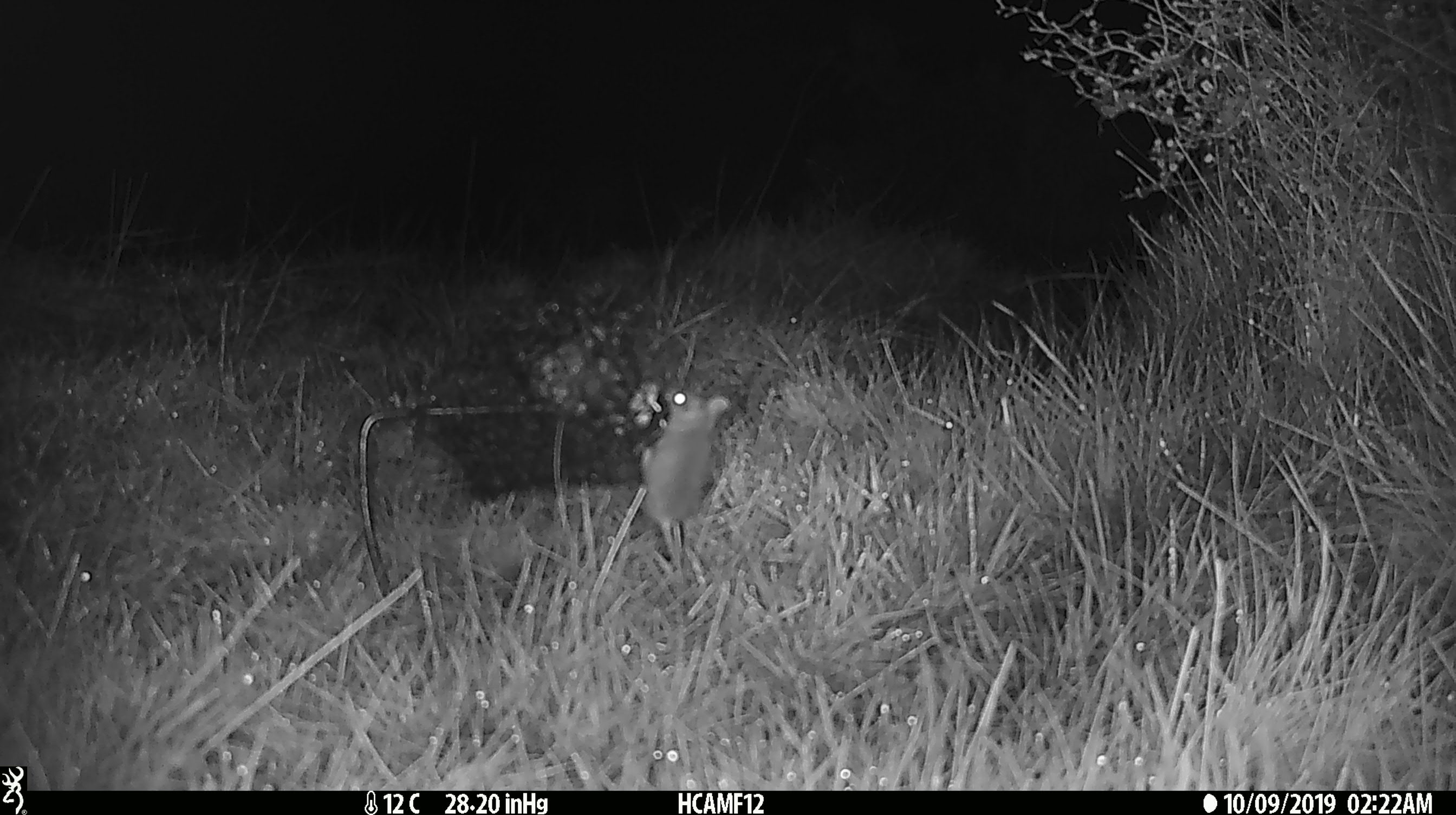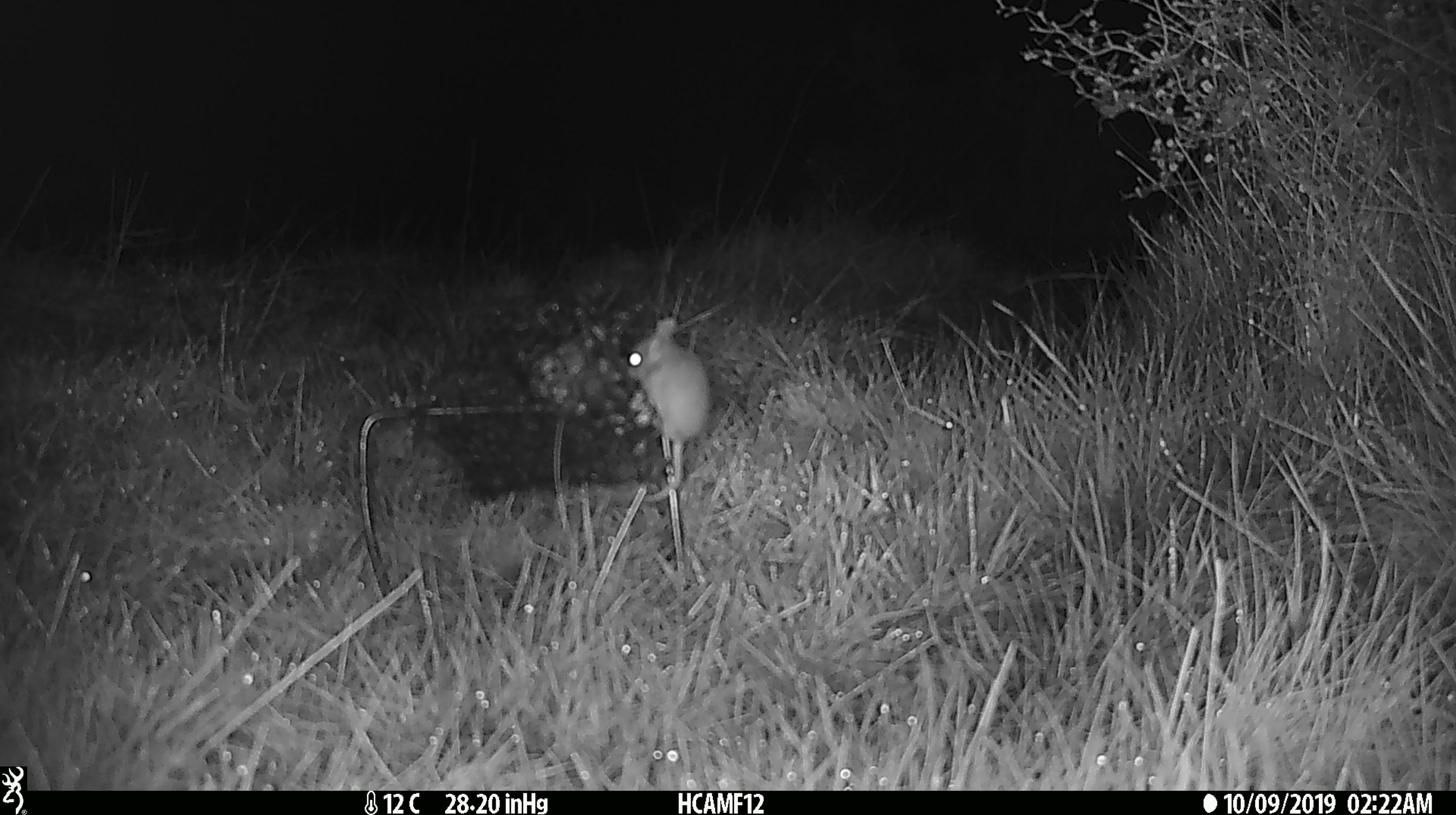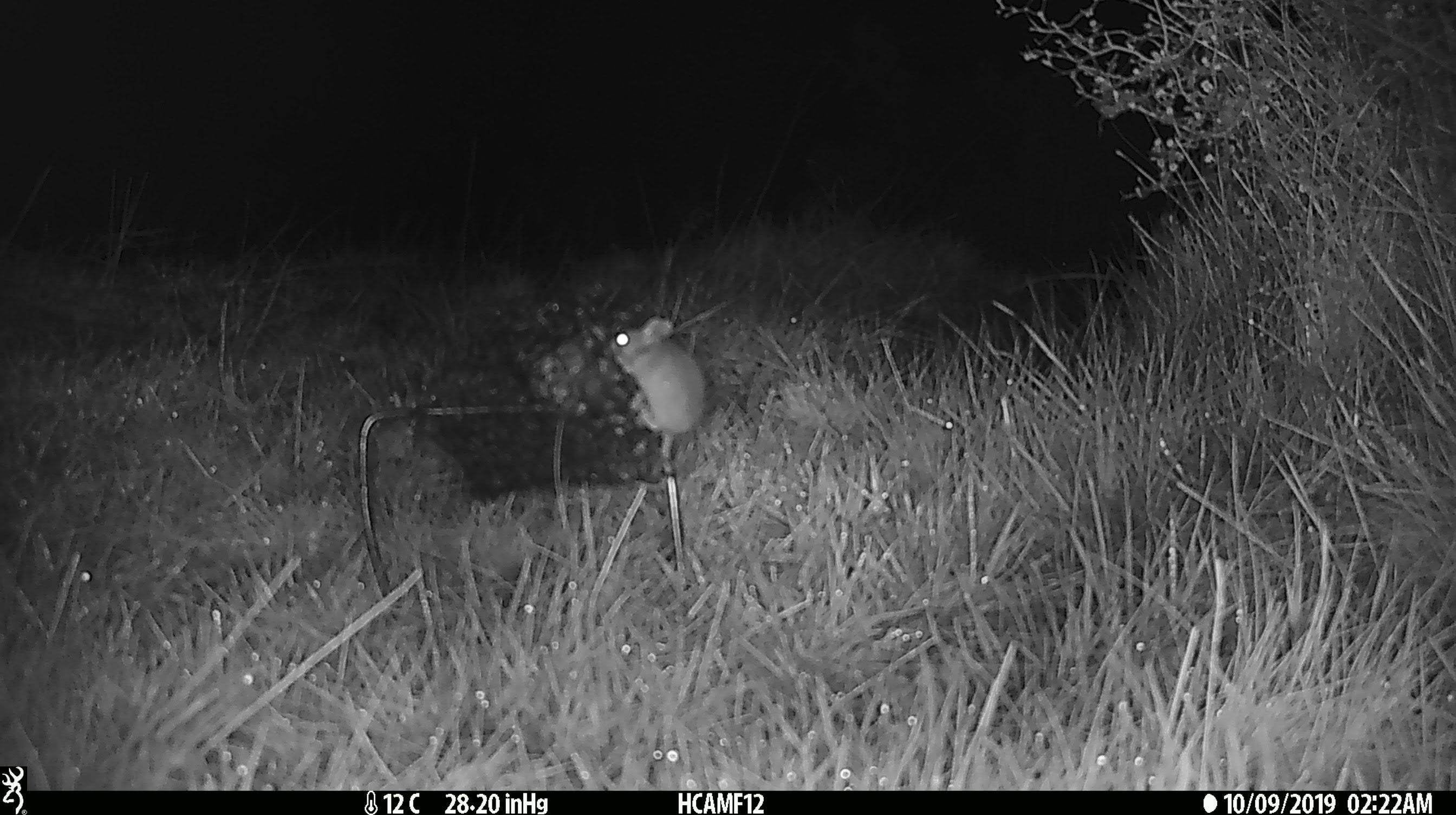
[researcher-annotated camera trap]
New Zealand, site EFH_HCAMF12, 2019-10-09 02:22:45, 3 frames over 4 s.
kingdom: Animalia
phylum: Chordata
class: Mammalia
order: Rodentia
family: Muridae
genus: Mus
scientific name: Mus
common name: mouse